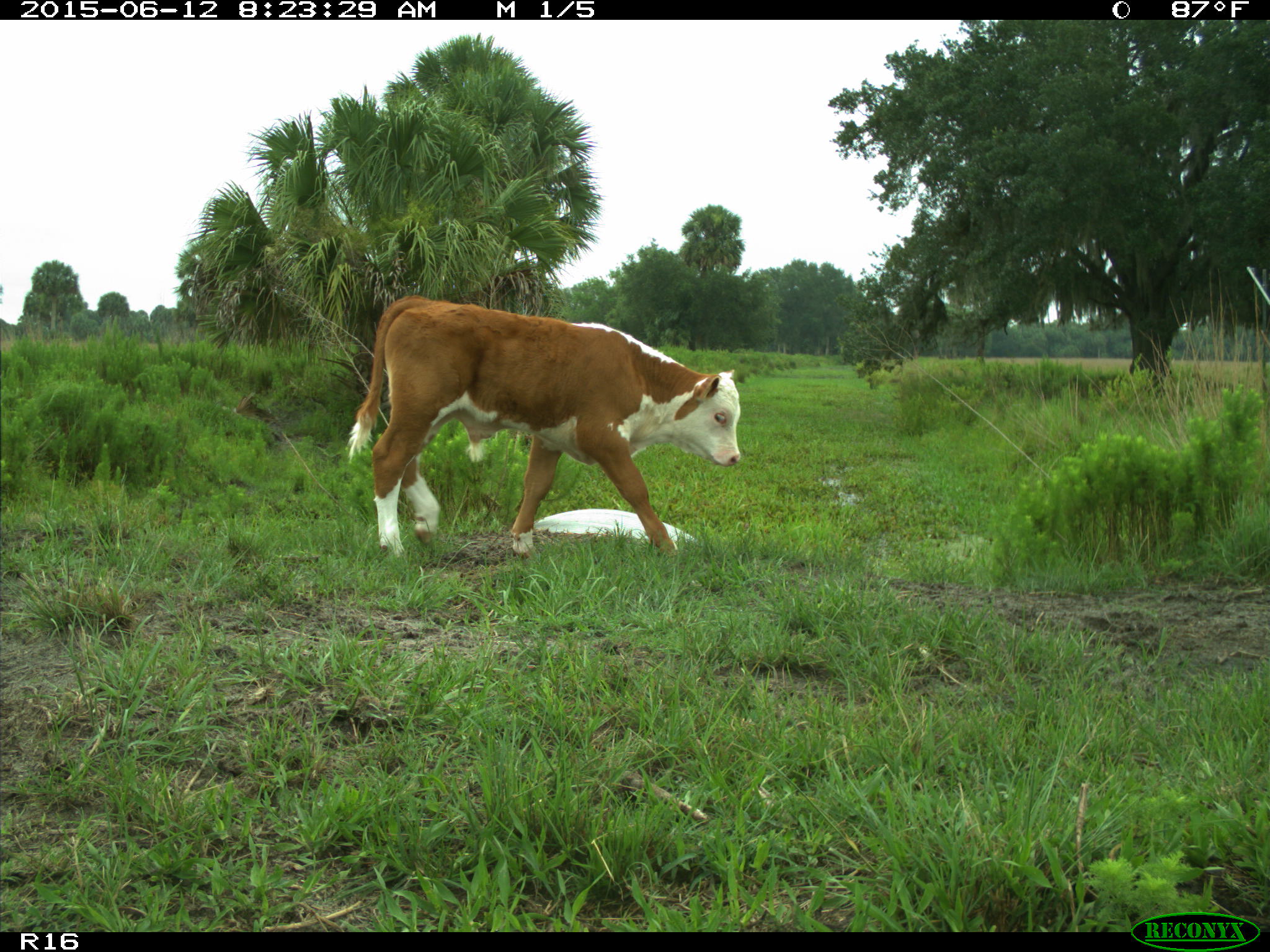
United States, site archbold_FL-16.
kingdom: Animalia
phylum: Chordata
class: Mammalia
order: Artiodactyla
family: Bovidae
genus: Bos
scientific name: Bos taurus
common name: domestic cow